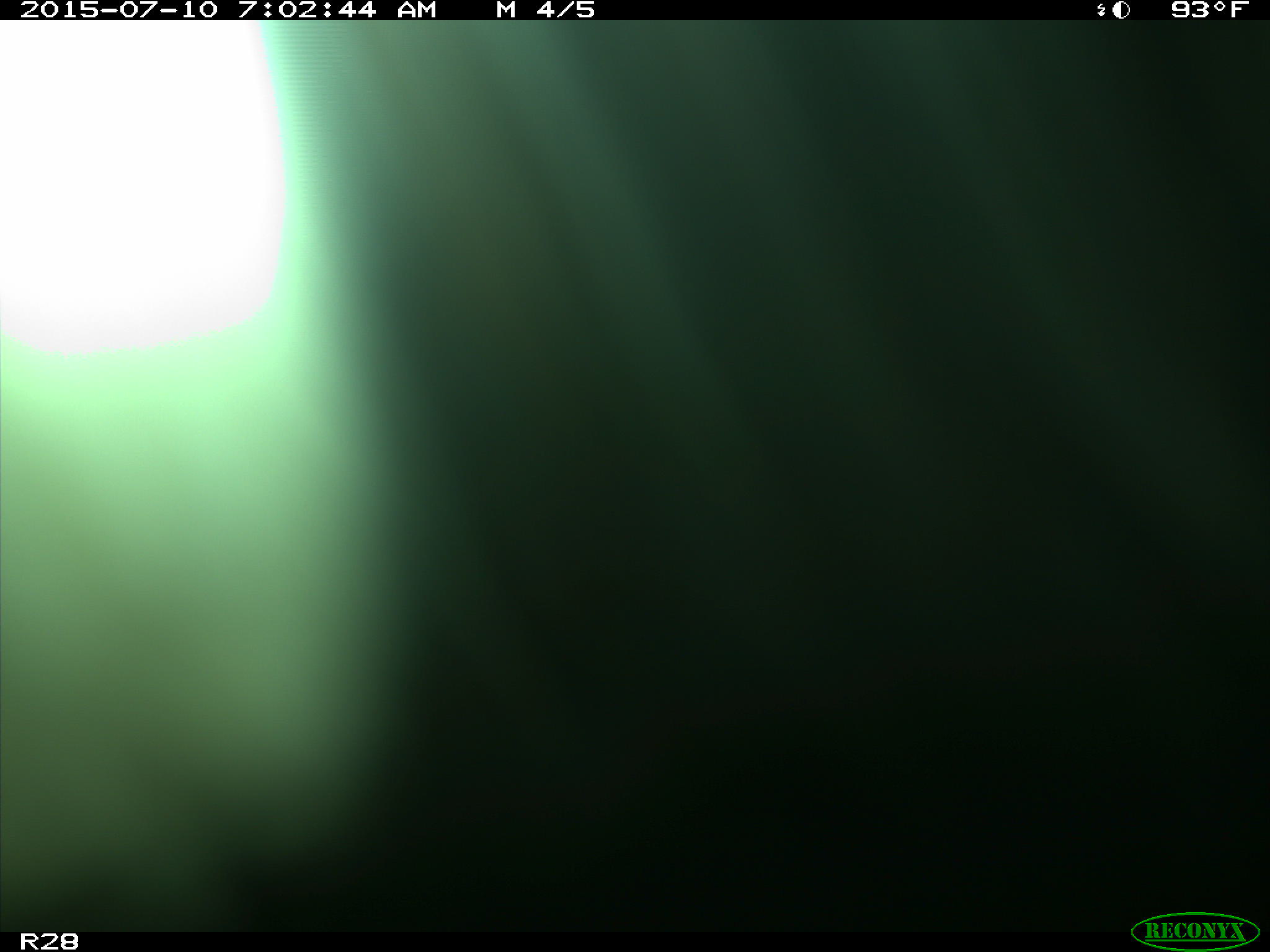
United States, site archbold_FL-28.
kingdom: Animalia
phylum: Chordata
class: Mammalia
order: Artiodactyla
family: Bovidae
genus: Bos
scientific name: Bos taurus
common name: domestic cow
Bos taurus (domestic cow).